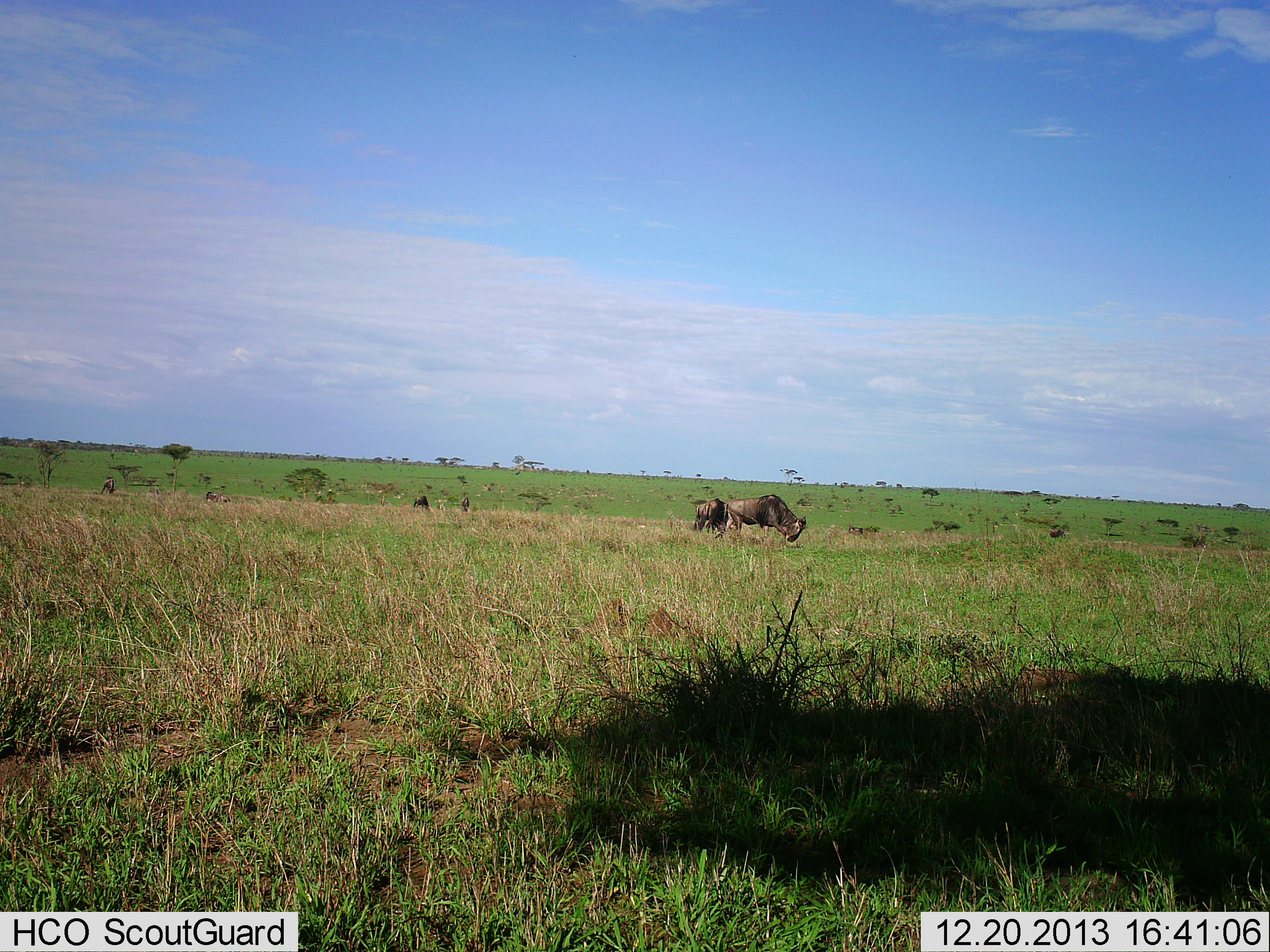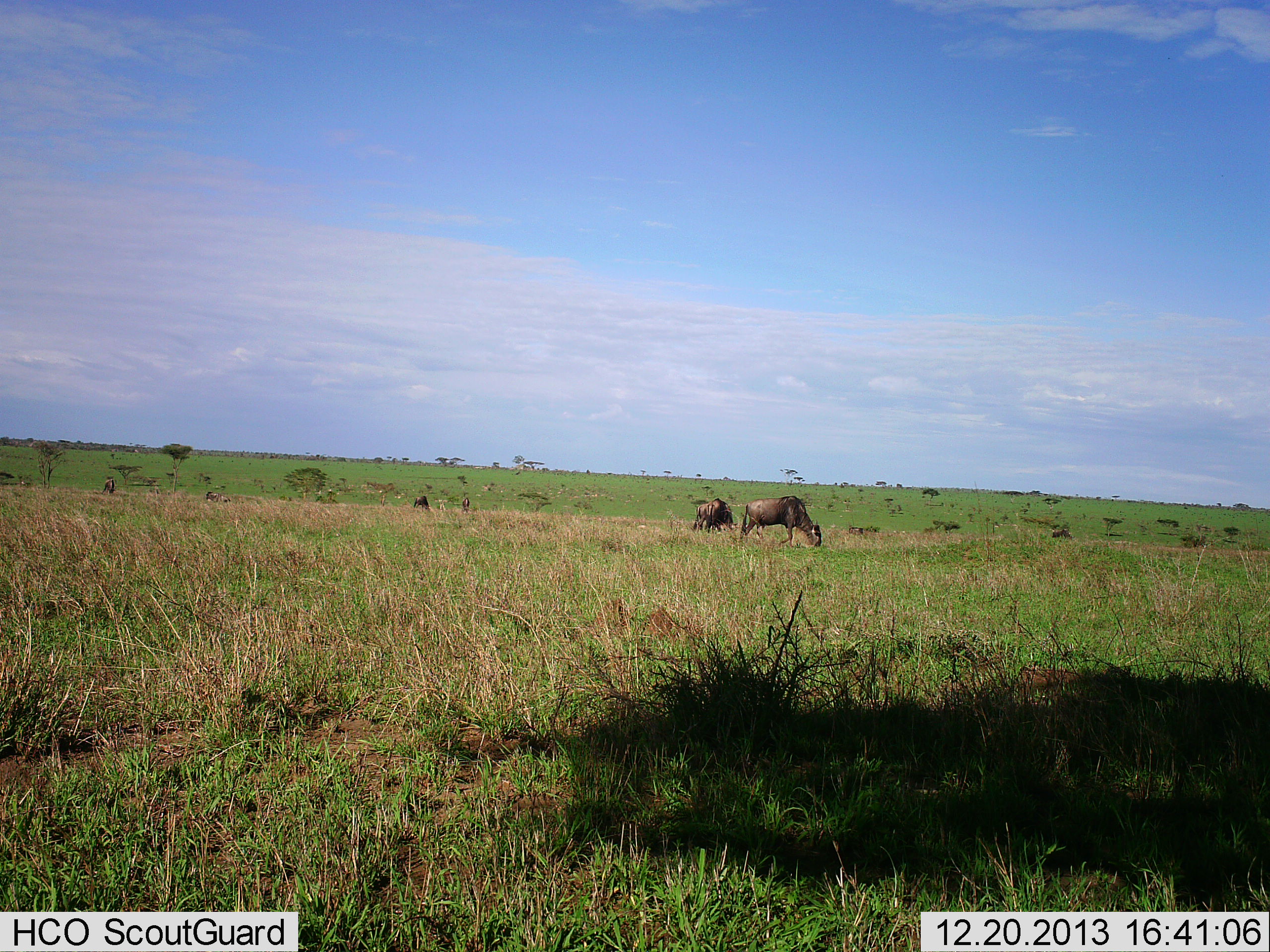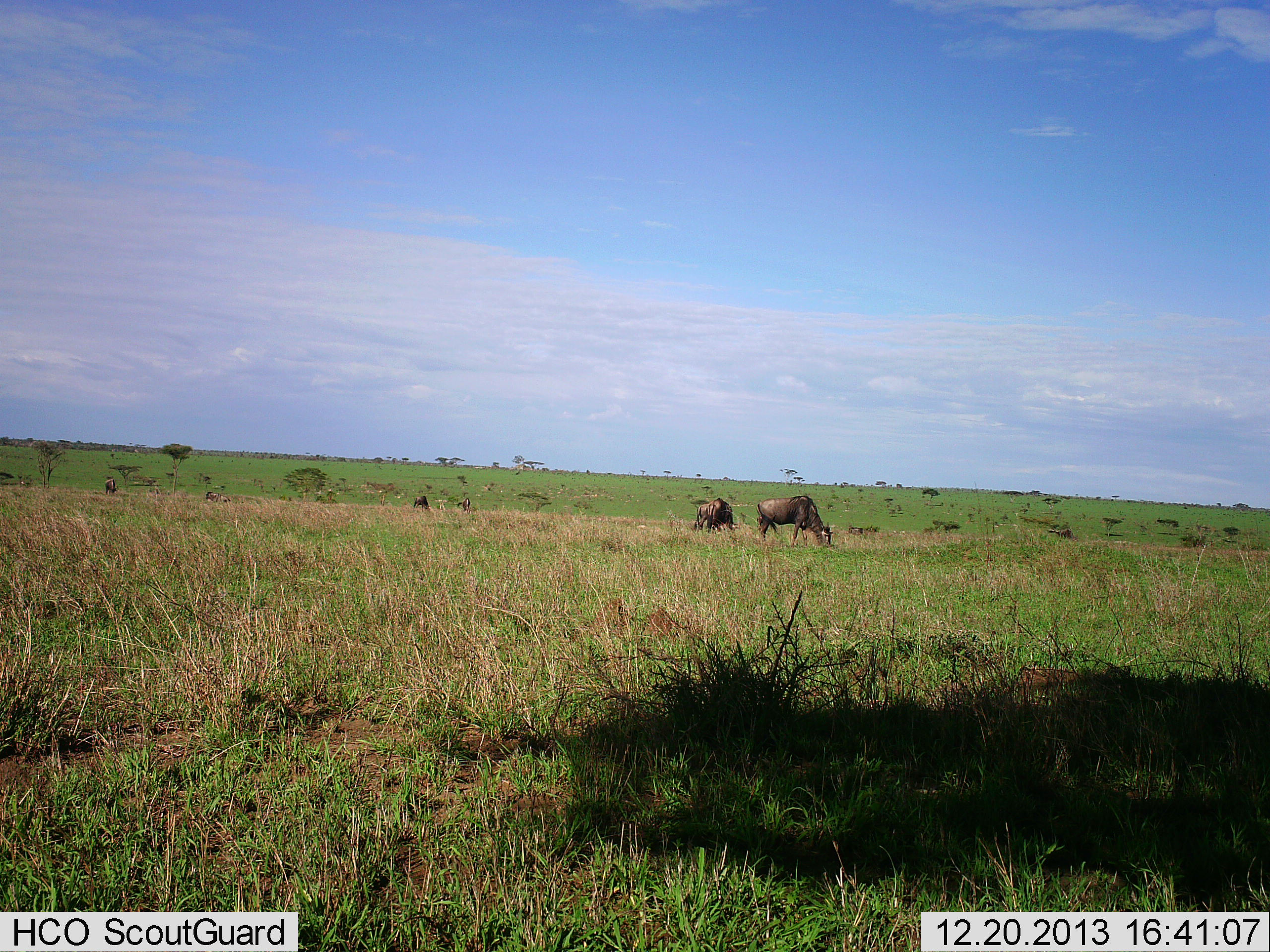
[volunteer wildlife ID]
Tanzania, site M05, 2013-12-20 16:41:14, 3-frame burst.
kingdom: Animalia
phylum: Chordata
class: Mammalia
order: Artiodactyla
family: Bovidae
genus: Connochaetes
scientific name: Connochaetes taurinus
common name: blue wildebeest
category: wildebeest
Wildebeest (blue wildebeest) (Connochaetes taurinus), count 6. Behavior (volunteer vote fractions): standing 50%, resting 20%, moving 40%, interacting 0%. Young present (vote fraction): 0%. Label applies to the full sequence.